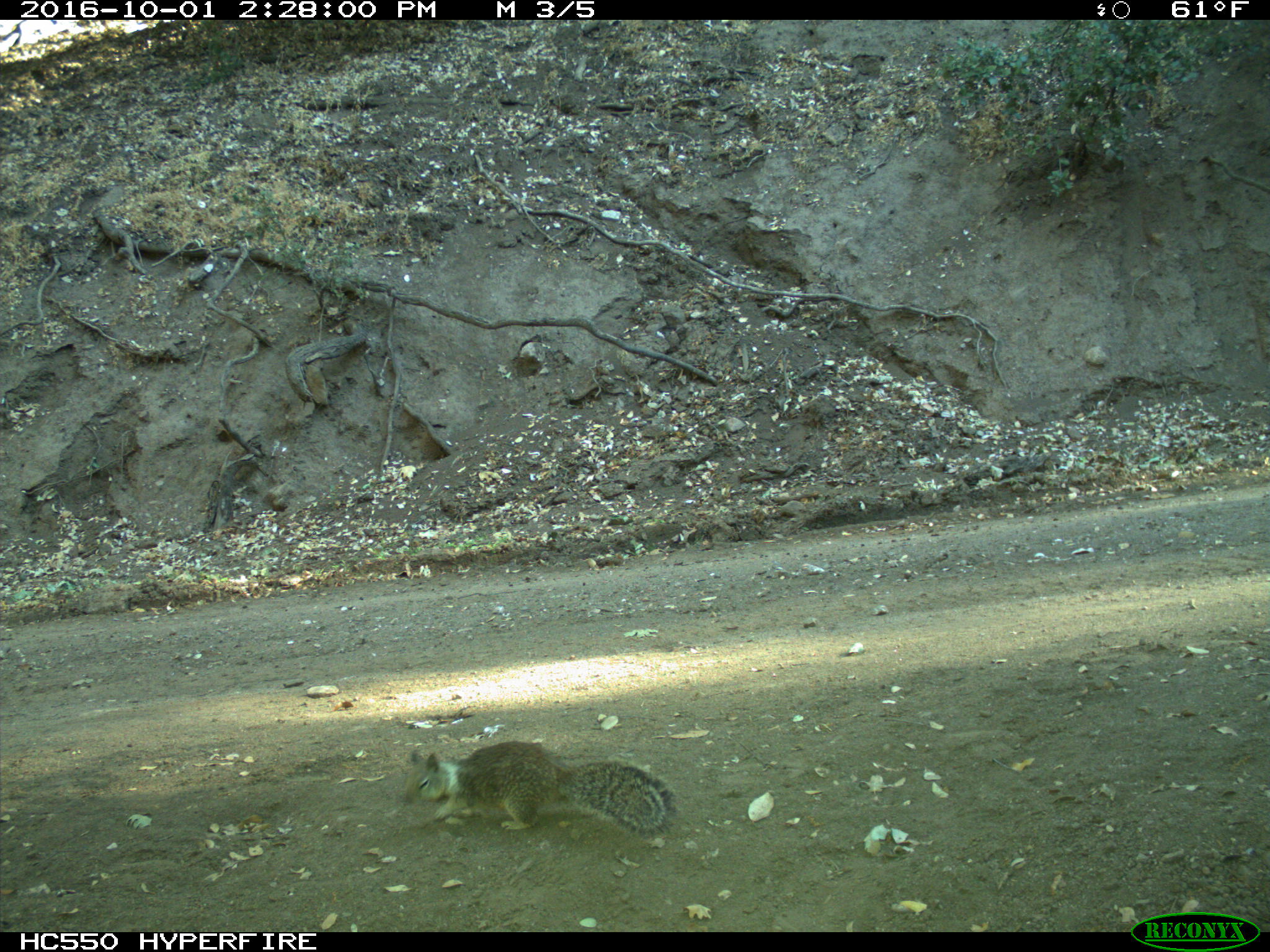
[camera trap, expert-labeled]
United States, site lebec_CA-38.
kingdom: Animalia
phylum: Chordata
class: Mammalia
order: Rodentia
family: Sciuridae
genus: Otospermophilus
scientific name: Otospermophilus beecheyi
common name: california ground squirrel